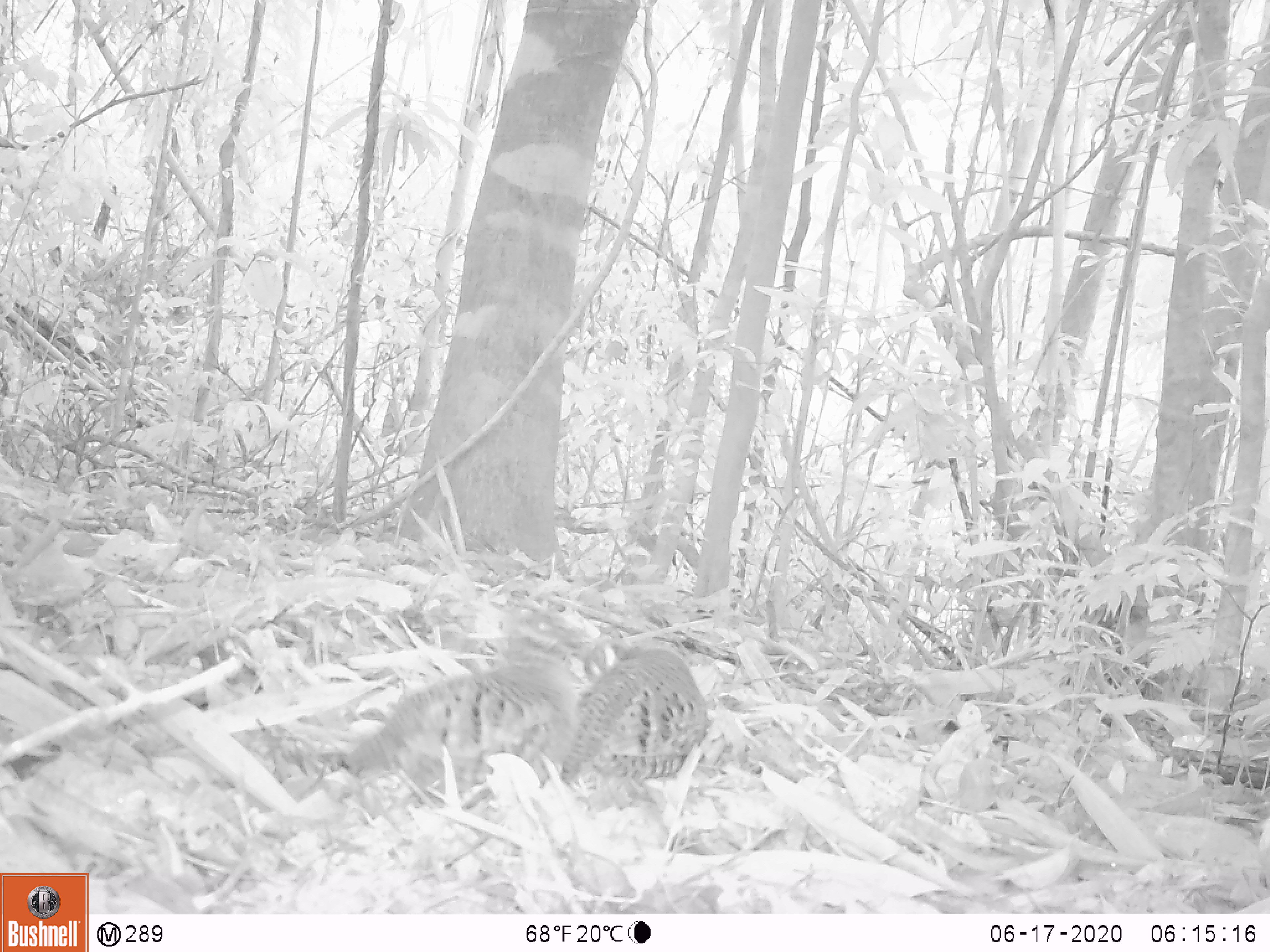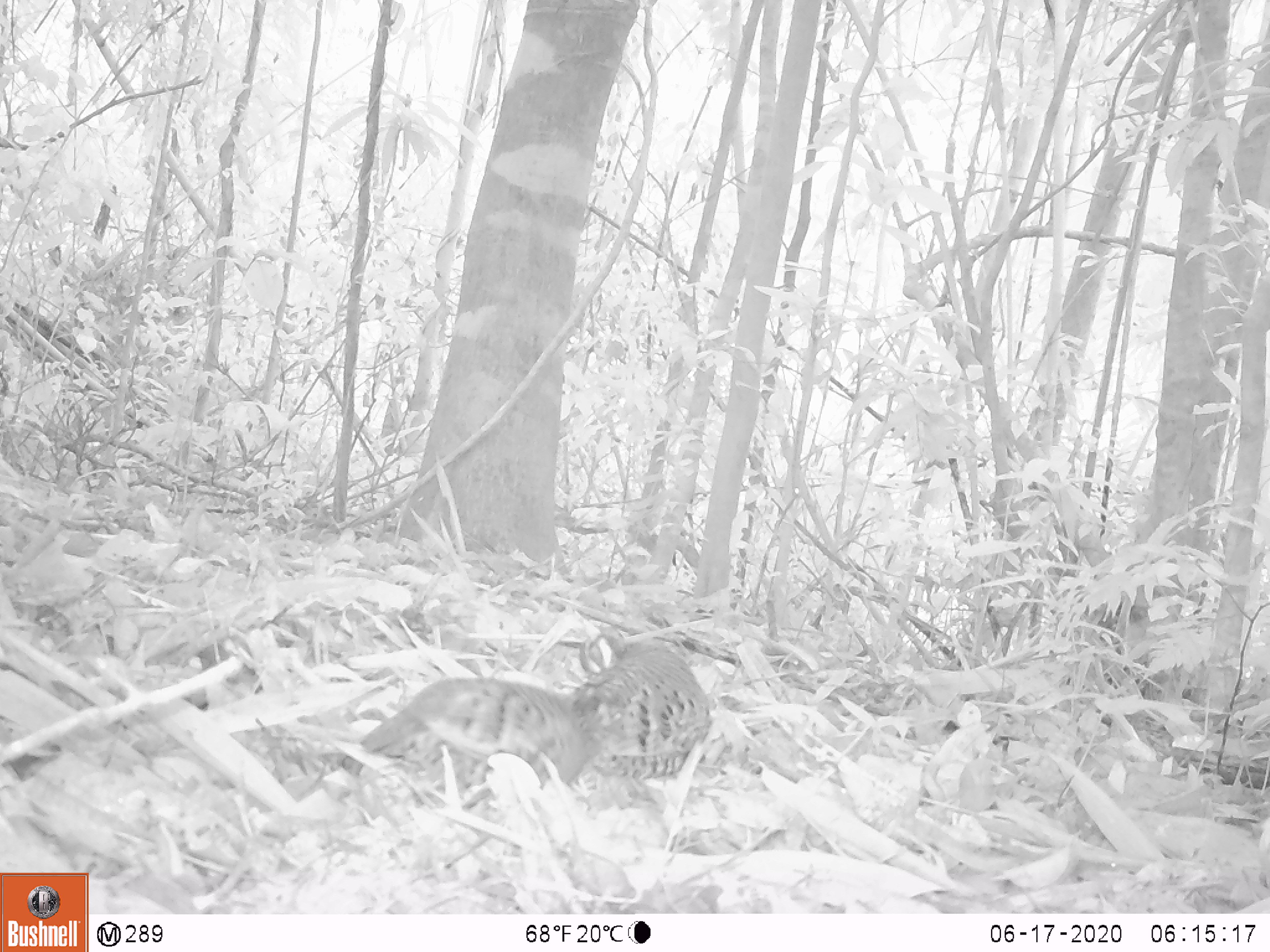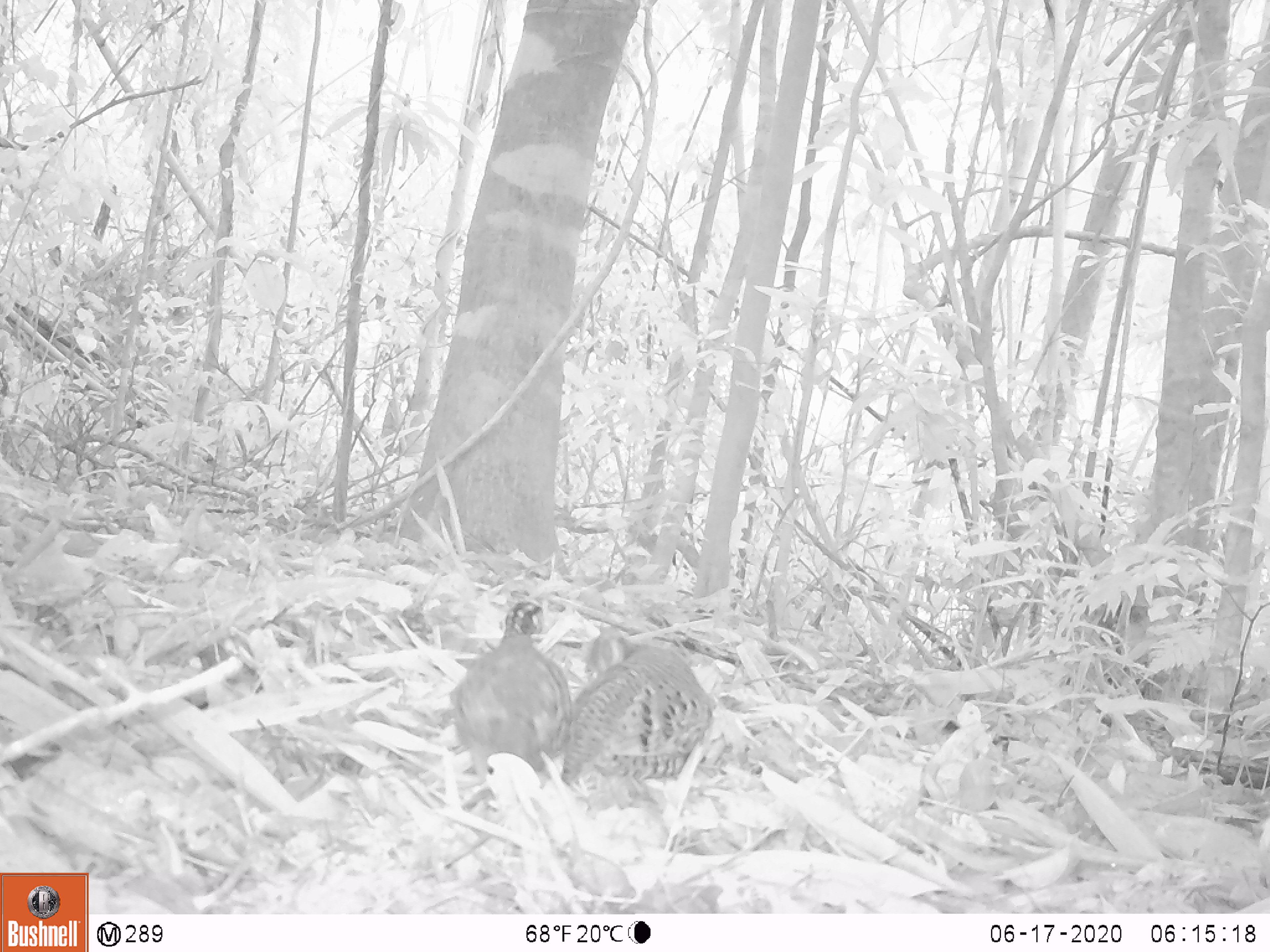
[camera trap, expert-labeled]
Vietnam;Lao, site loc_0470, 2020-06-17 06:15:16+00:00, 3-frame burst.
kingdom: Animalia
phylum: Chordata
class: Aves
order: Galliformes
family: Phasianidae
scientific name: Phasianidae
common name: partridge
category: unidentified partridge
Unidentified partridge (partridge) (Phasianidae). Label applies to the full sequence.